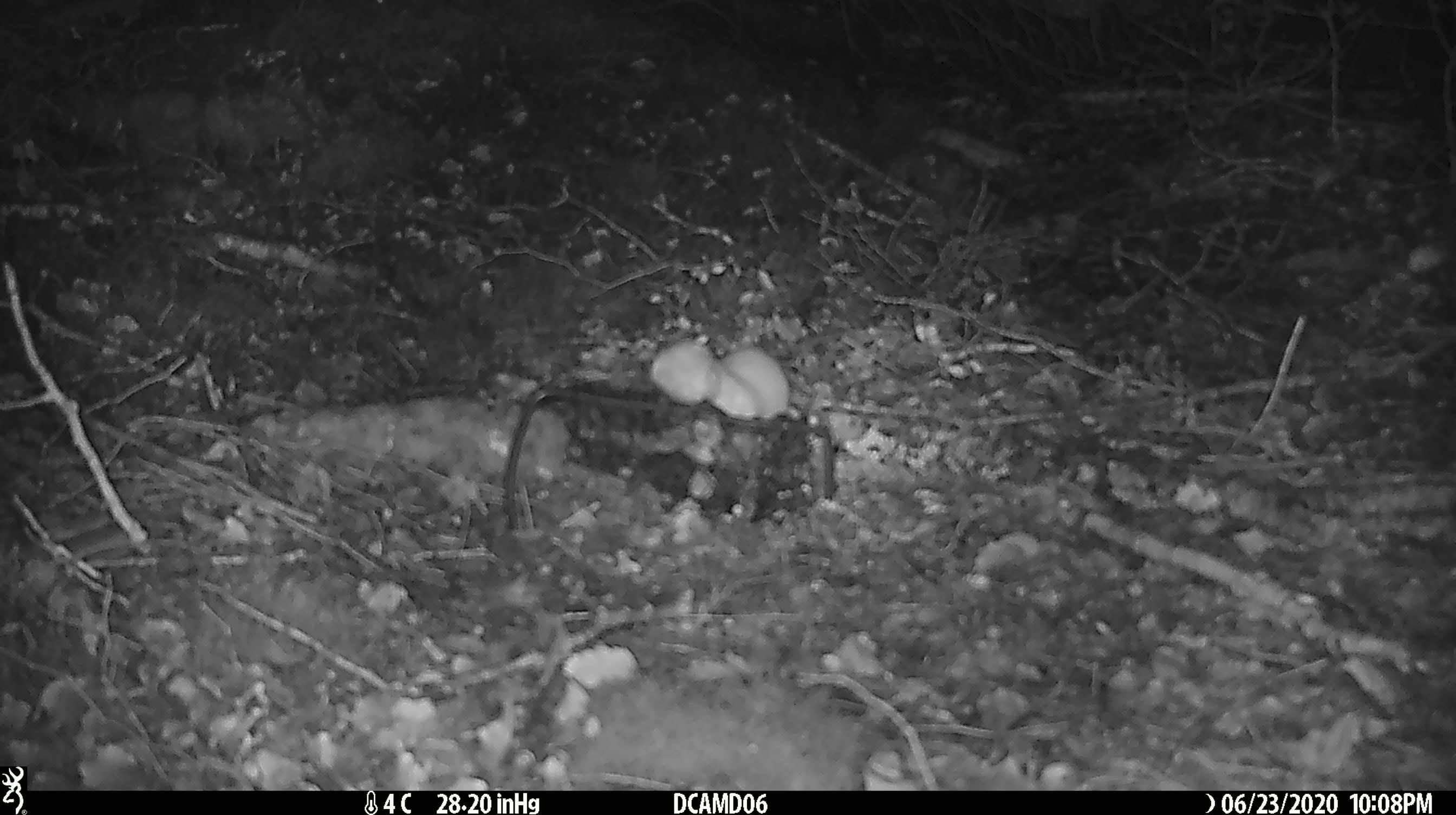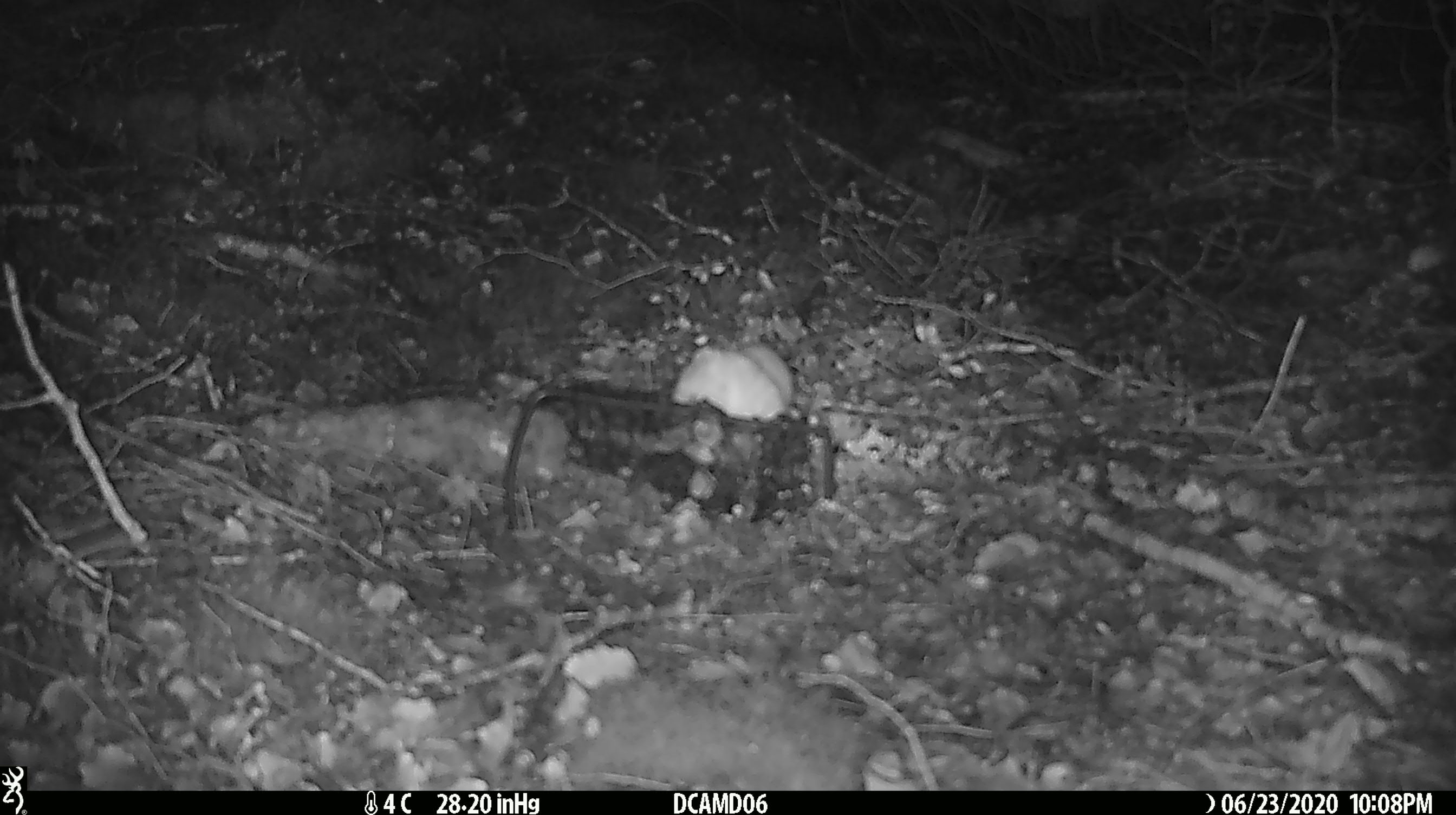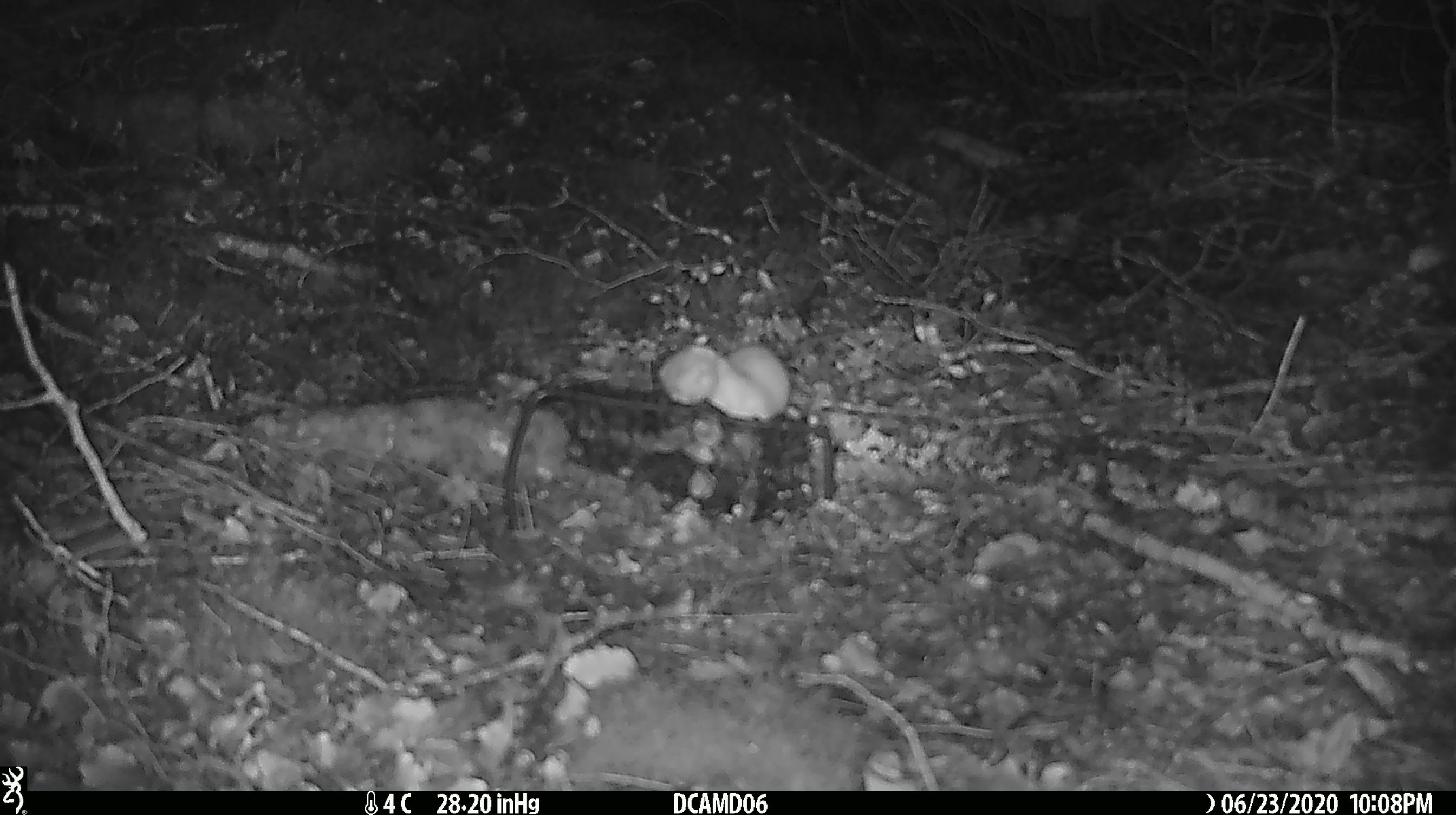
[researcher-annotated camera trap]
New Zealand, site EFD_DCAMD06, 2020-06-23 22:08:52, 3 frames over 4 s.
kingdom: Animalia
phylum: Chordata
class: Mammalia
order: Carnivora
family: Mustelidae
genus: Mustela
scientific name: Mustela nivalis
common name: least weasel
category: weasel